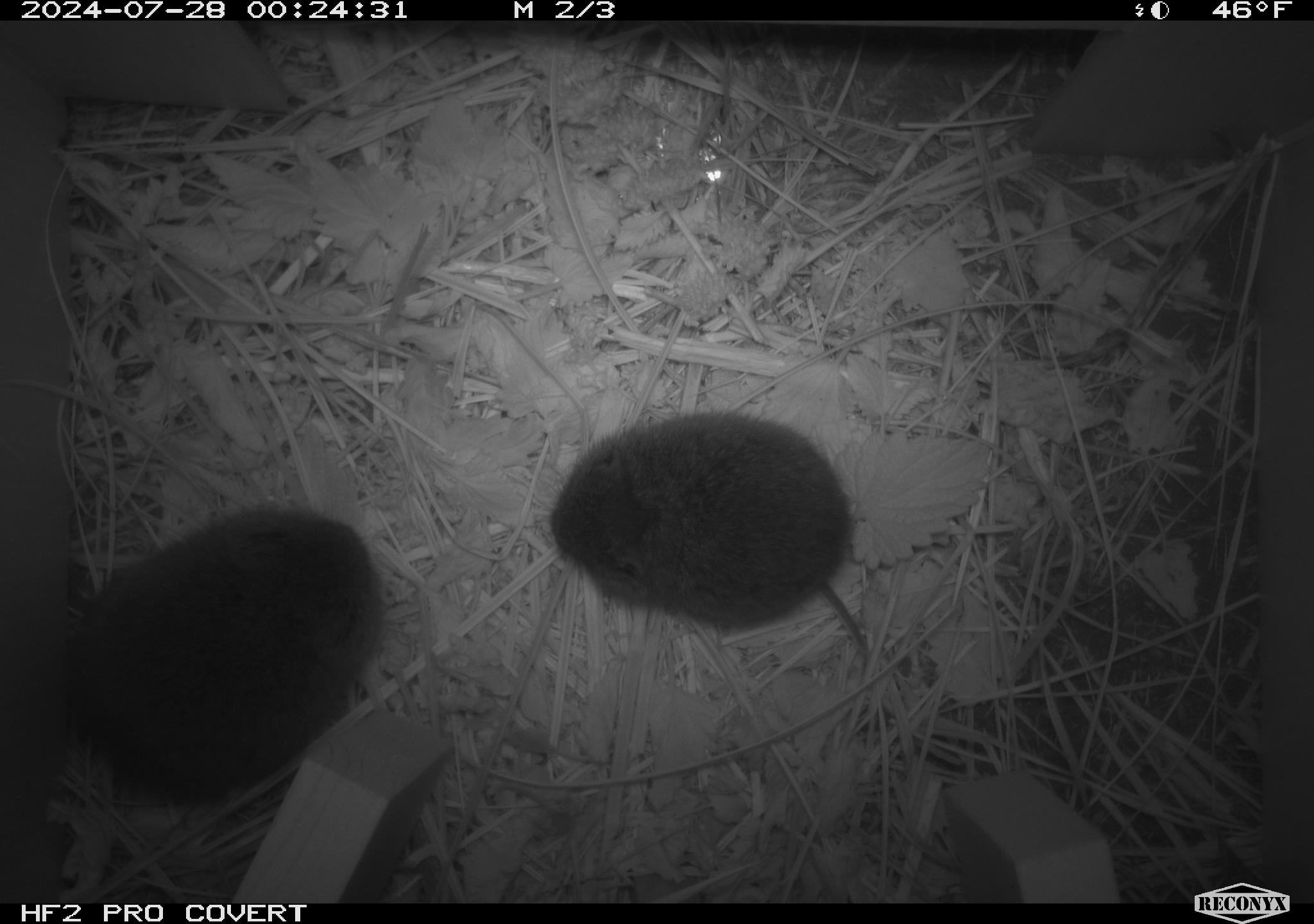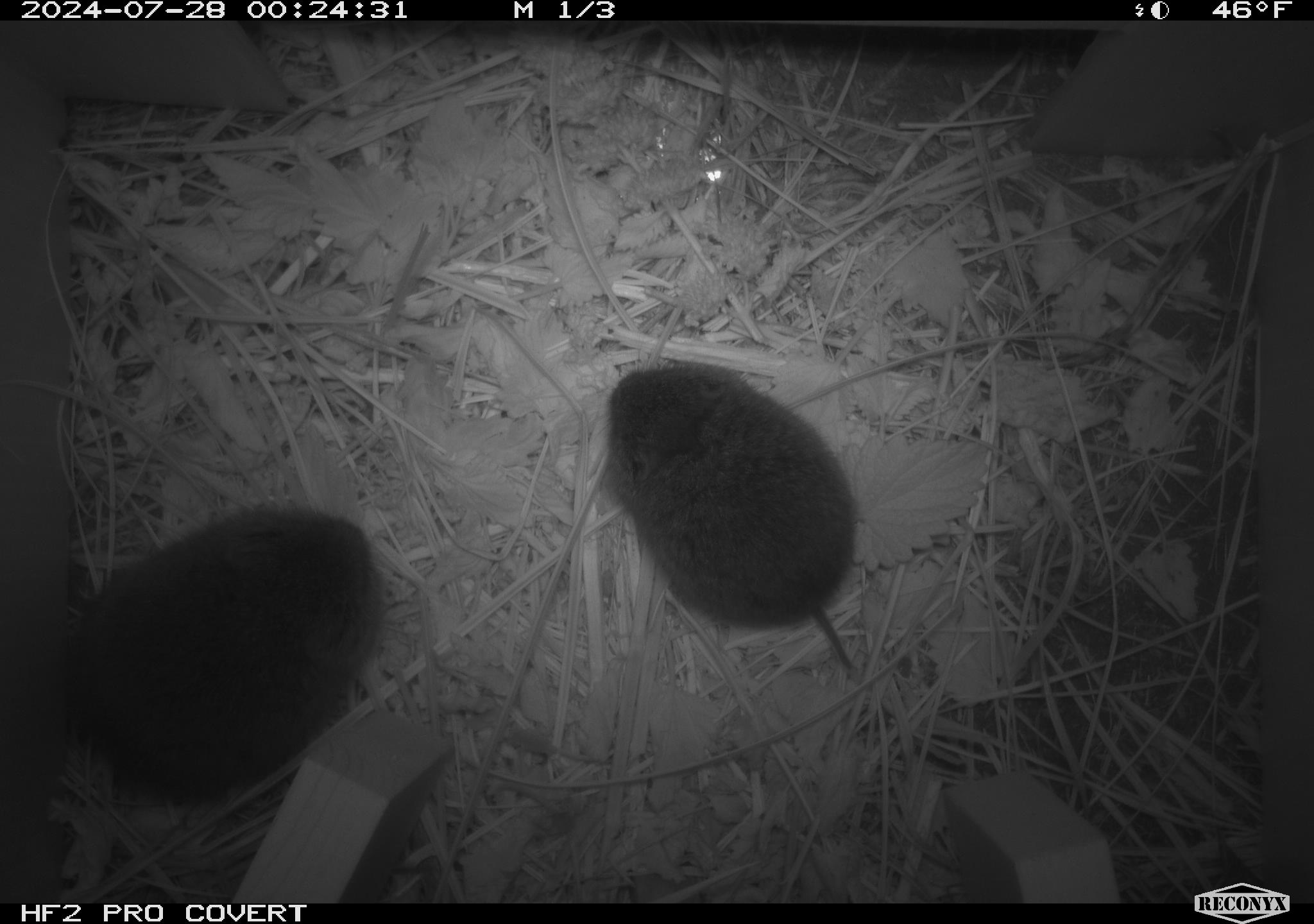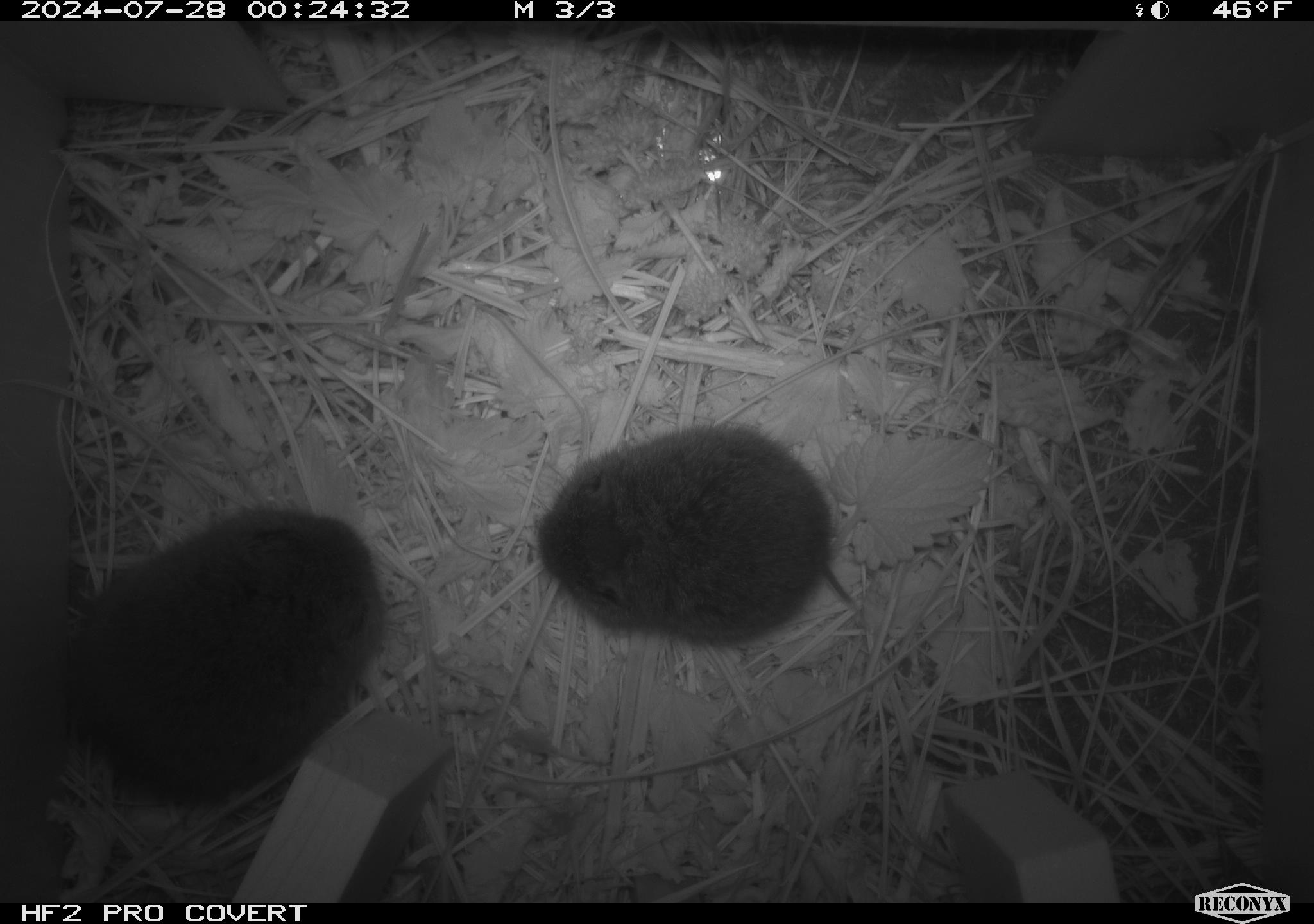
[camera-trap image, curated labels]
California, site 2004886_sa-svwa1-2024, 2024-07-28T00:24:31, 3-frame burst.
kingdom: Animalia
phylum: Chordata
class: Mammalia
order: Rodentia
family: Cricetidae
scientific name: Arvicolinae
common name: voles, lemmings, and muskrats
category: arvicolinae subfamily